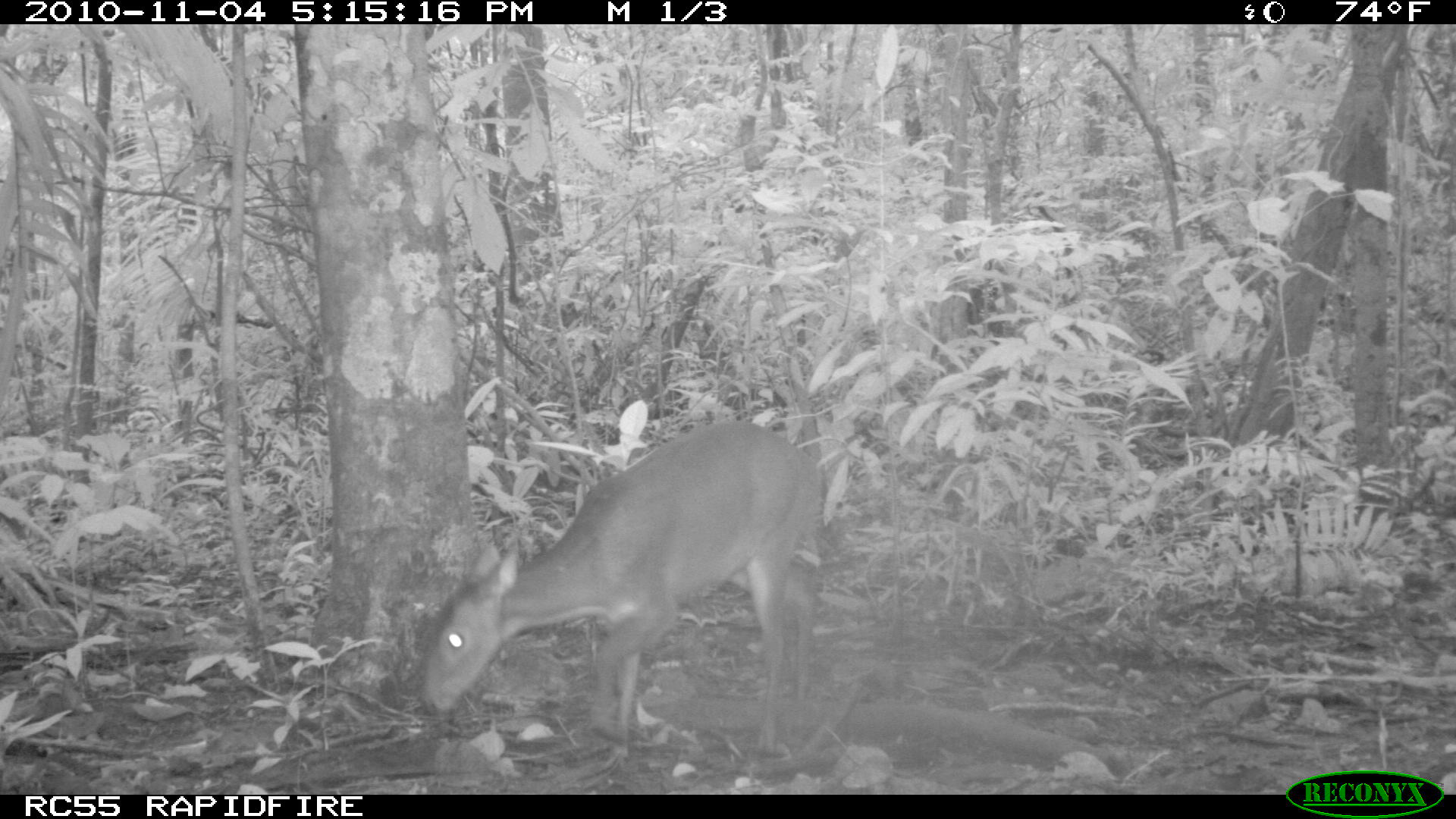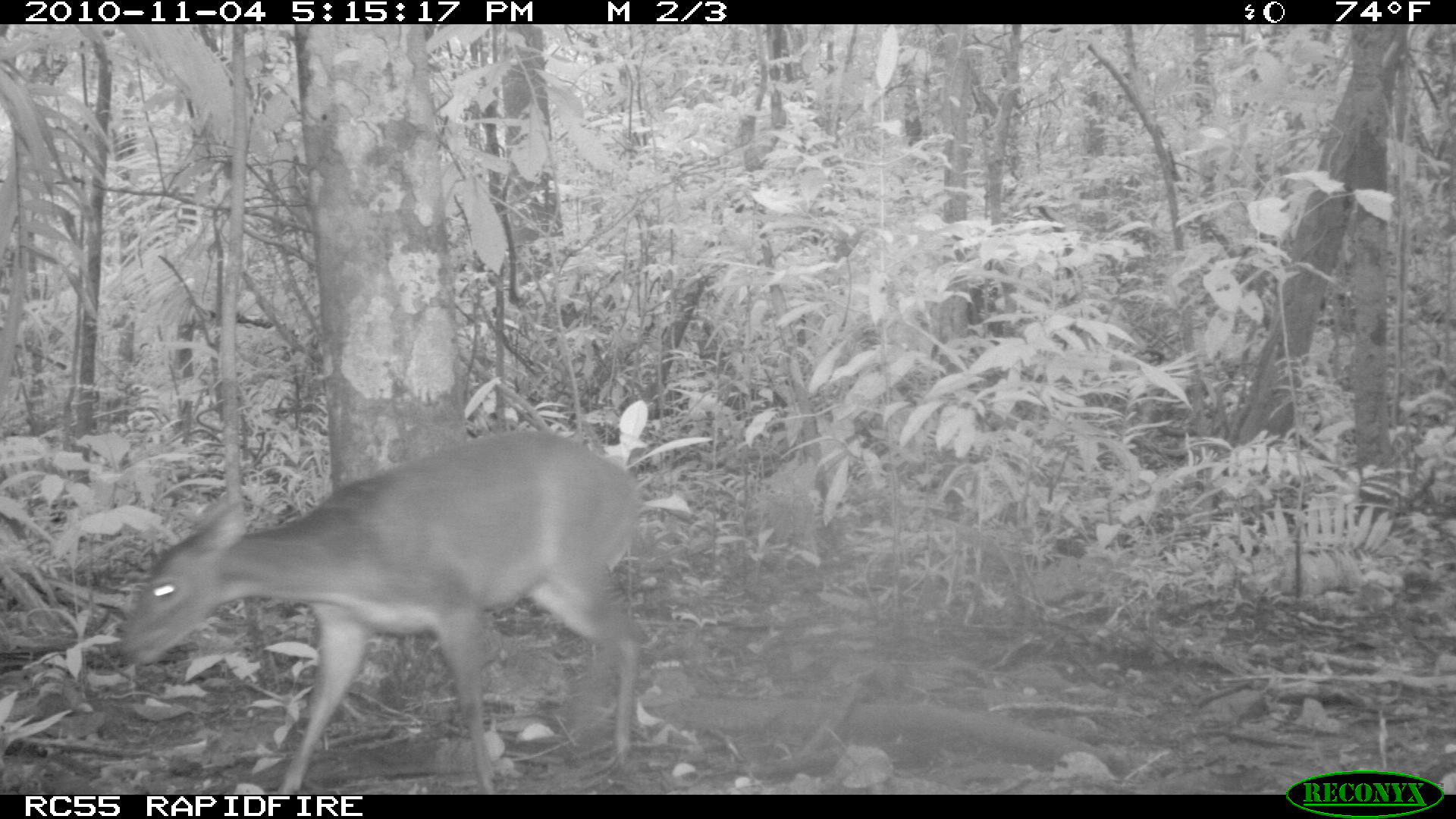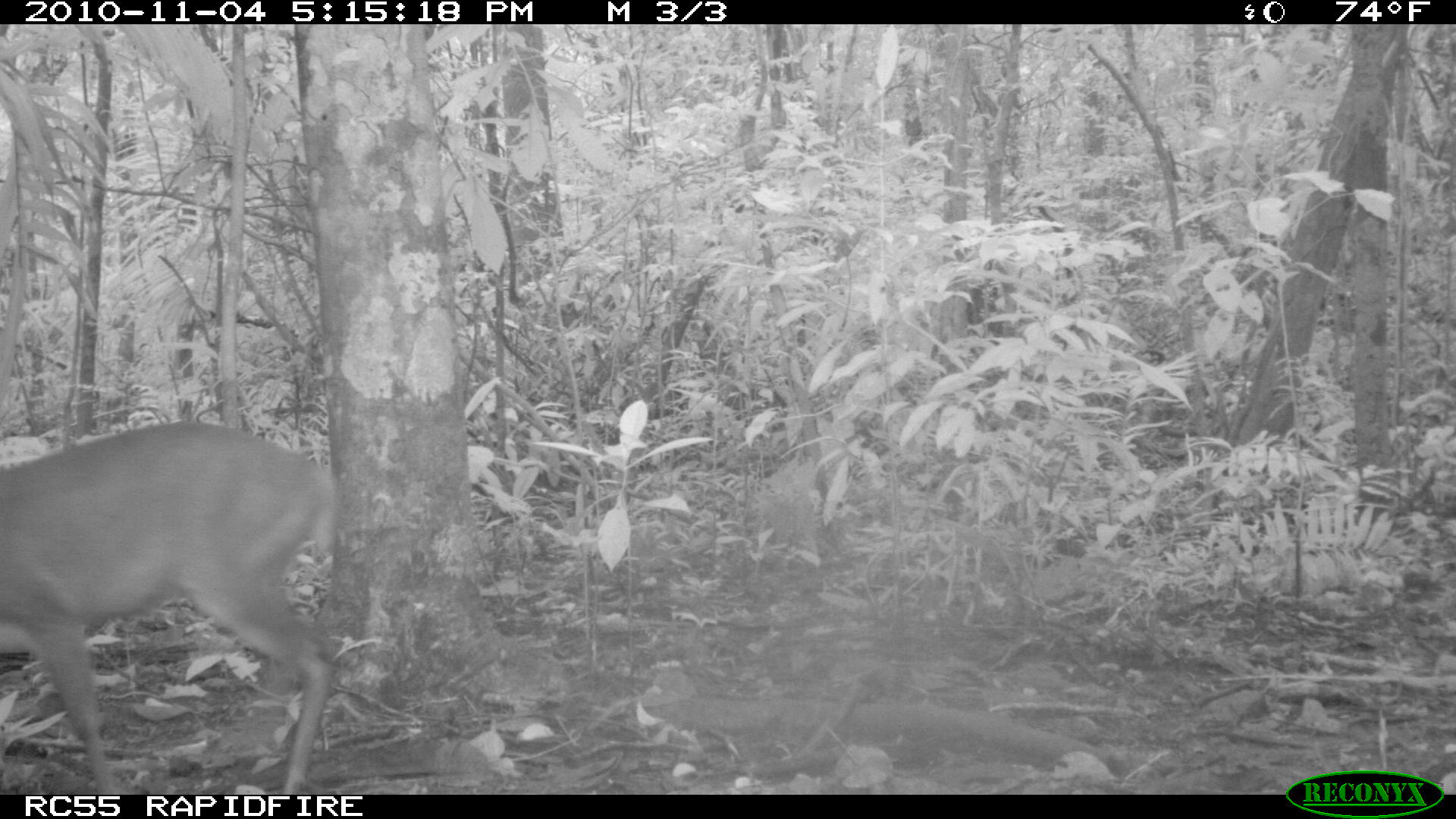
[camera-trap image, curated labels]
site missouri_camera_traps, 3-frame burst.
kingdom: Animalia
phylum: Chordata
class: Mammalia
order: Artiodactyla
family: Cervidae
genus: Odocoileus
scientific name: Odocoileus virginianus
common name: white-tailed deer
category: white tailed deer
White tailed deer (white-tailed deer) (Odocoileus virginianus). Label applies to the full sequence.